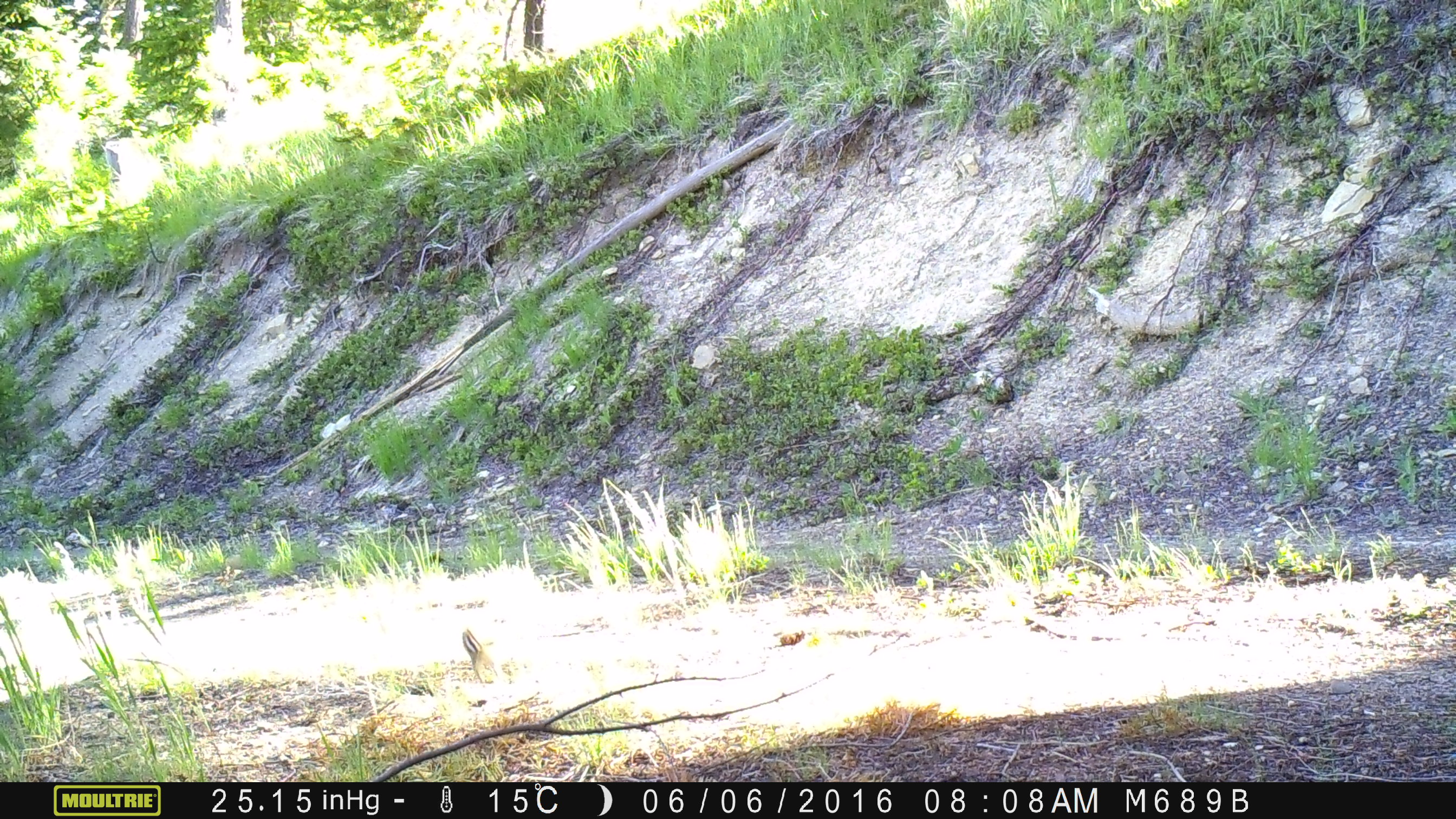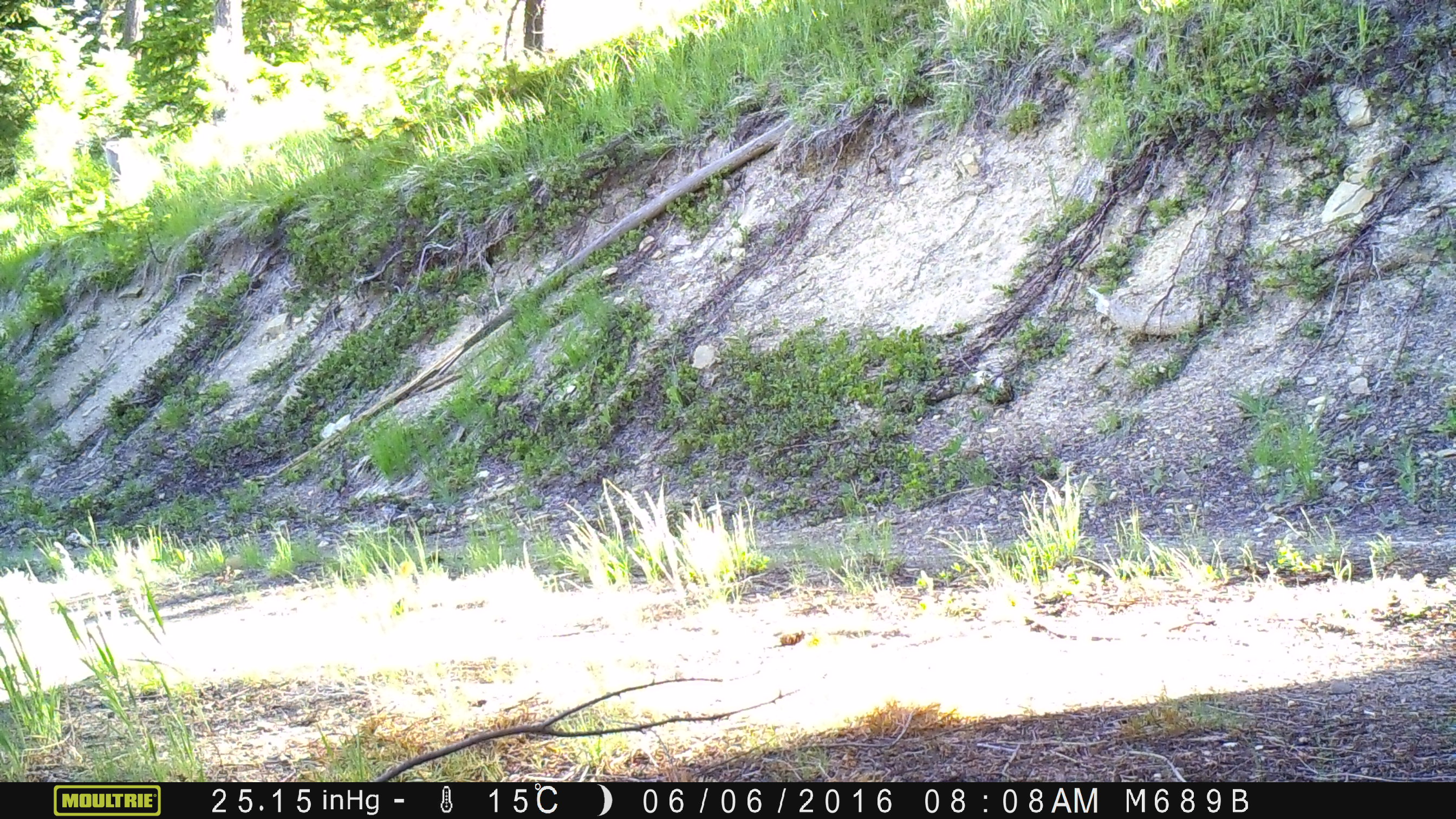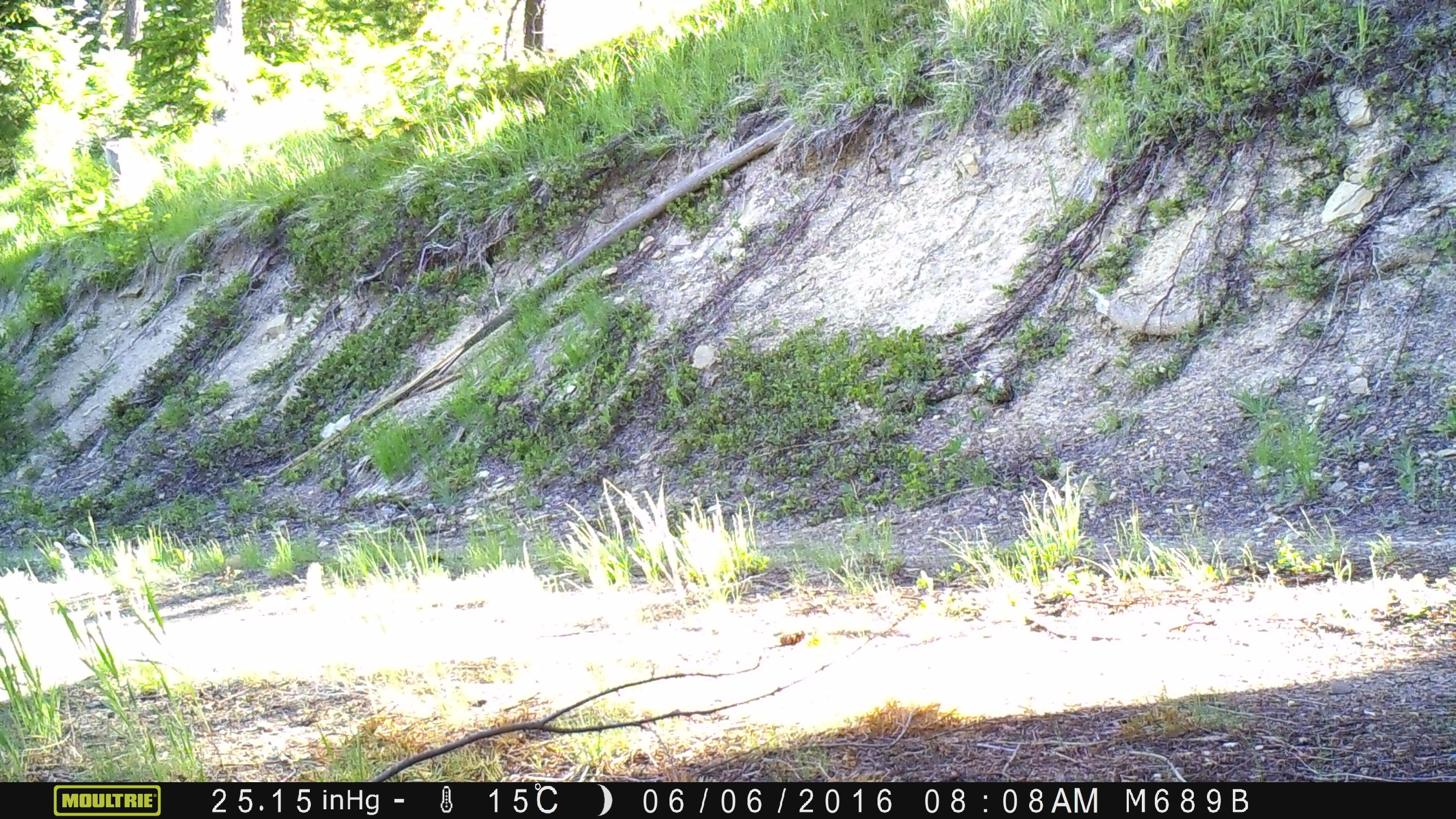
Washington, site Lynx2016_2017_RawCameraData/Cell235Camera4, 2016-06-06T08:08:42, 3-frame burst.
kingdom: Animalia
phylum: Chordata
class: Mammalia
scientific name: Mammalia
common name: small mammal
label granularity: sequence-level